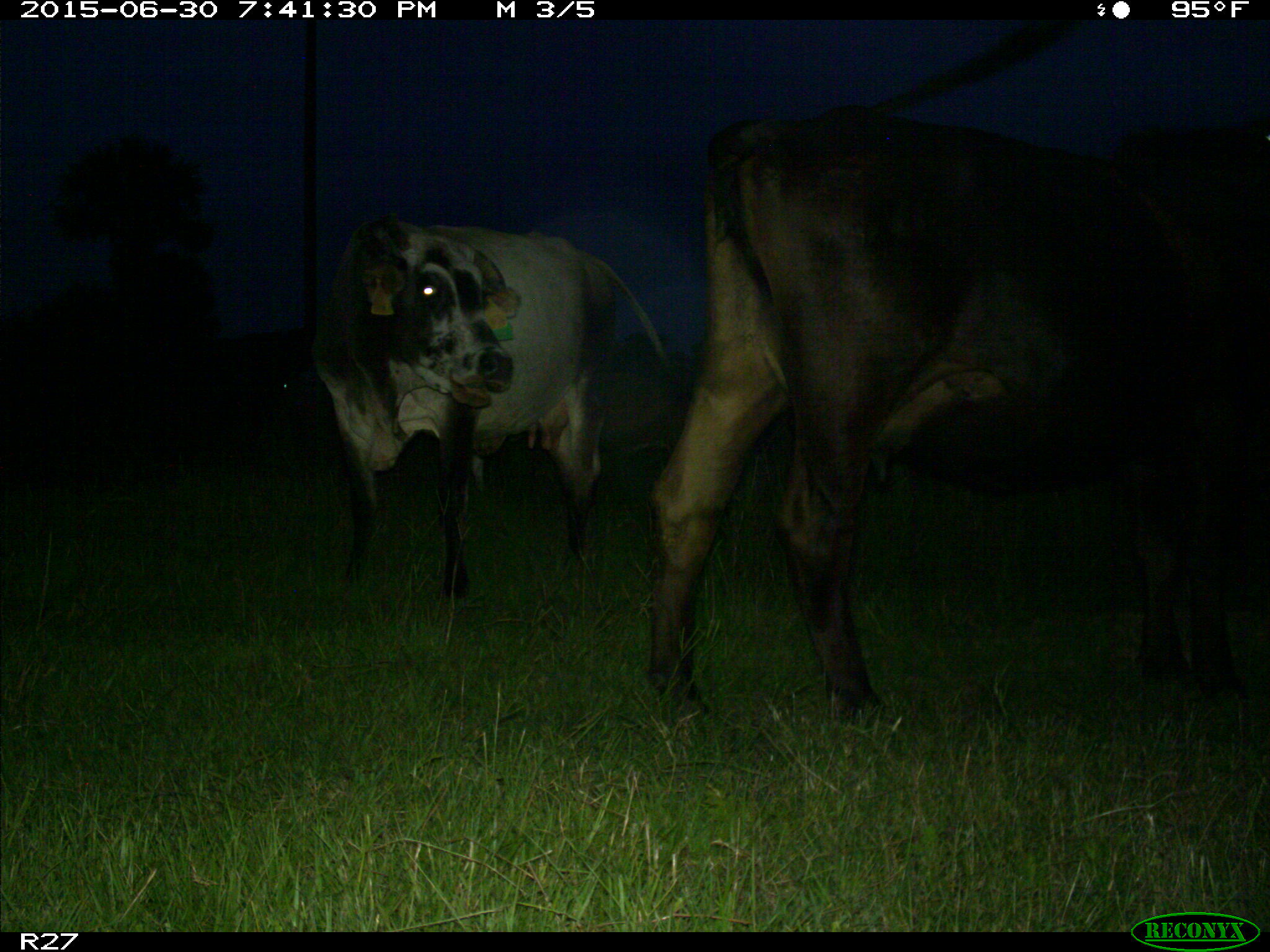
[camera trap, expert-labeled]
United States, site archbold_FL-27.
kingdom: Animalia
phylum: Chordata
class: Mammalia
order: Artiodactyla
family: Bovidae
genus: Bos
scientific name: Bos taurus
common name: domestic cow